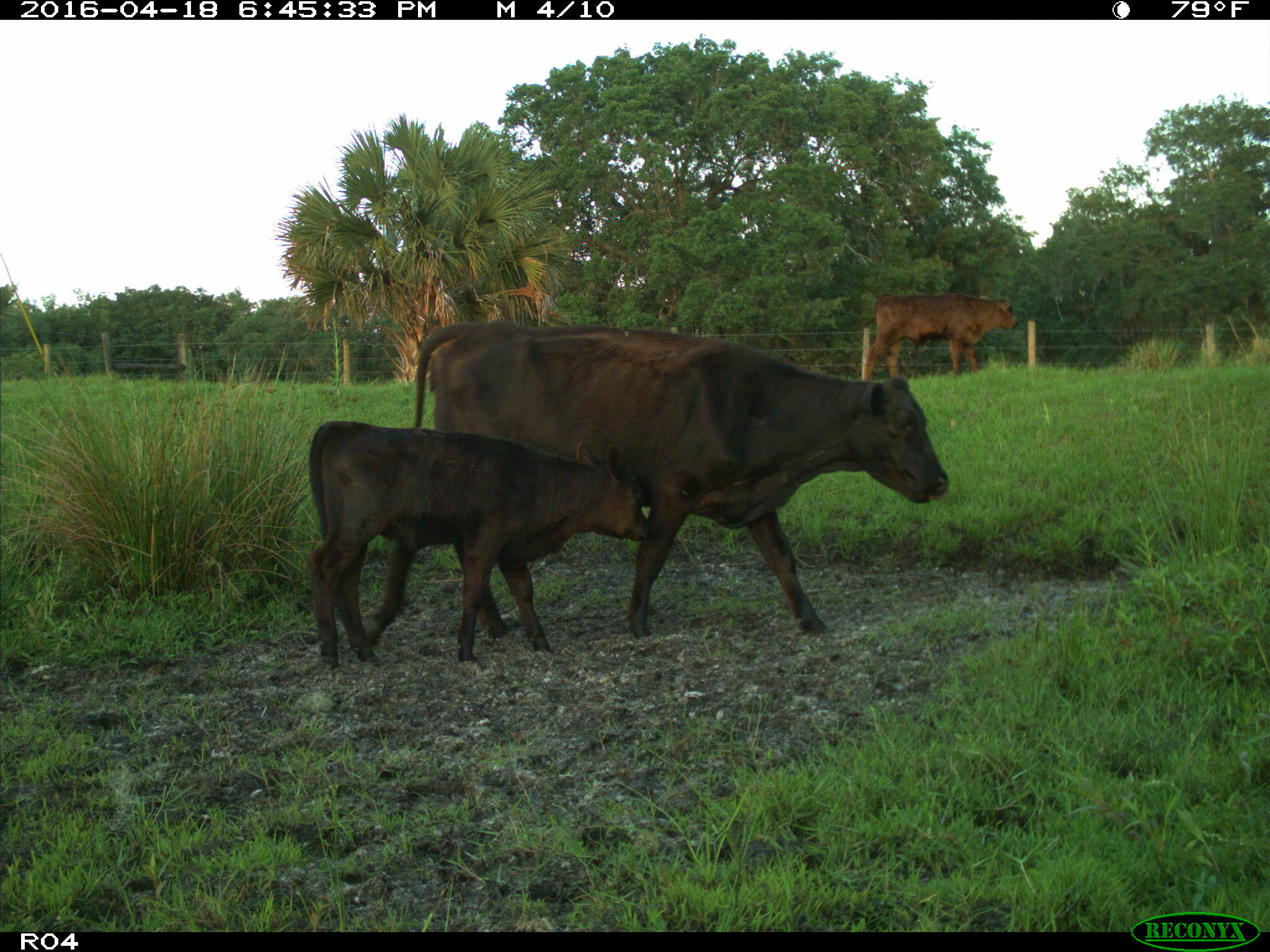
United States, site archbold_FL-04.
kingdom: Animalia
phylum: Chordata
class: Mammalia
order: Artiodactyla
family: Bovidae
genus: Bos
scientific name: Bos taurus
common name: domestic cow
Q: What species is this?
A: Bos taurus (domestic cow).